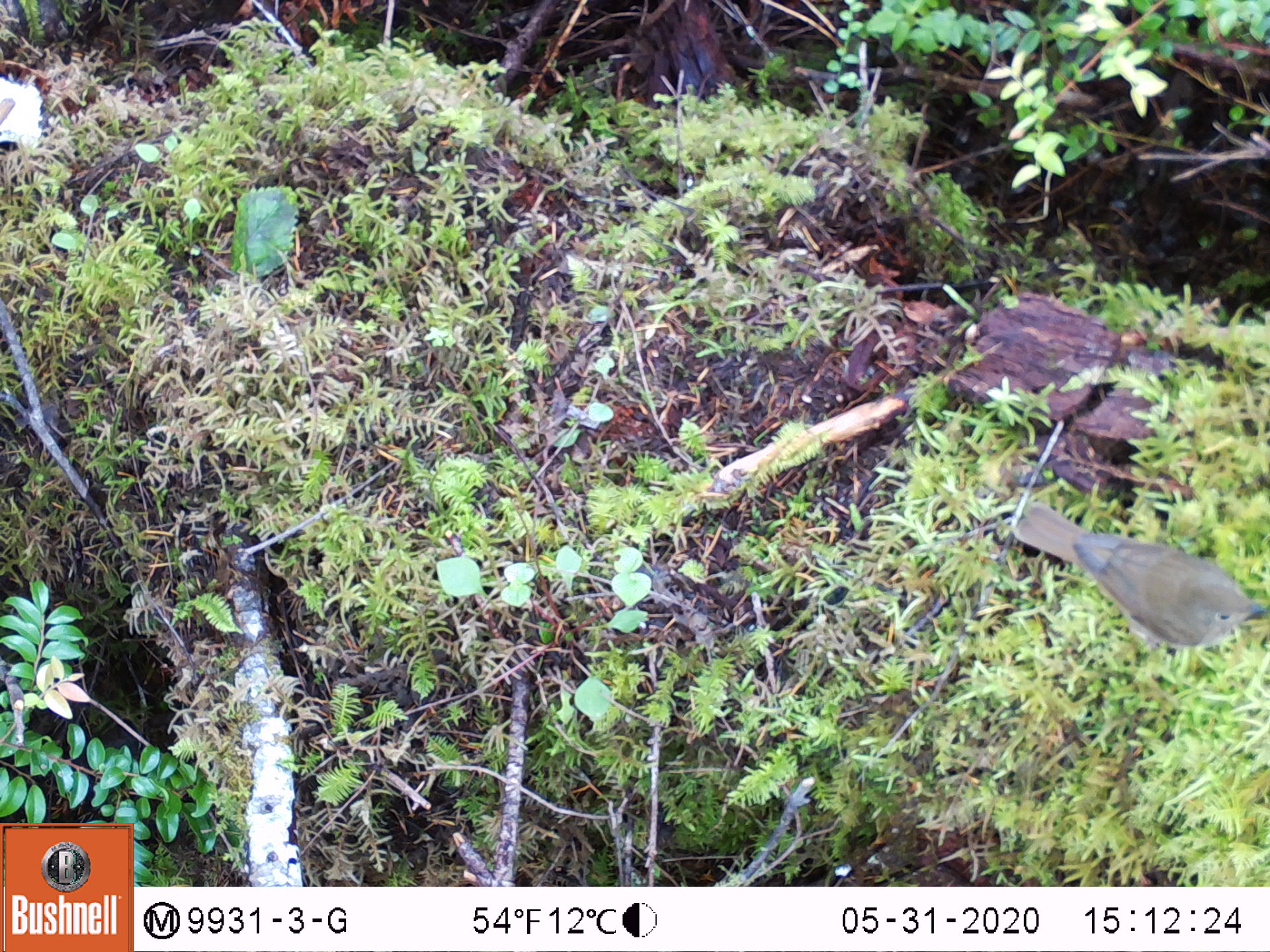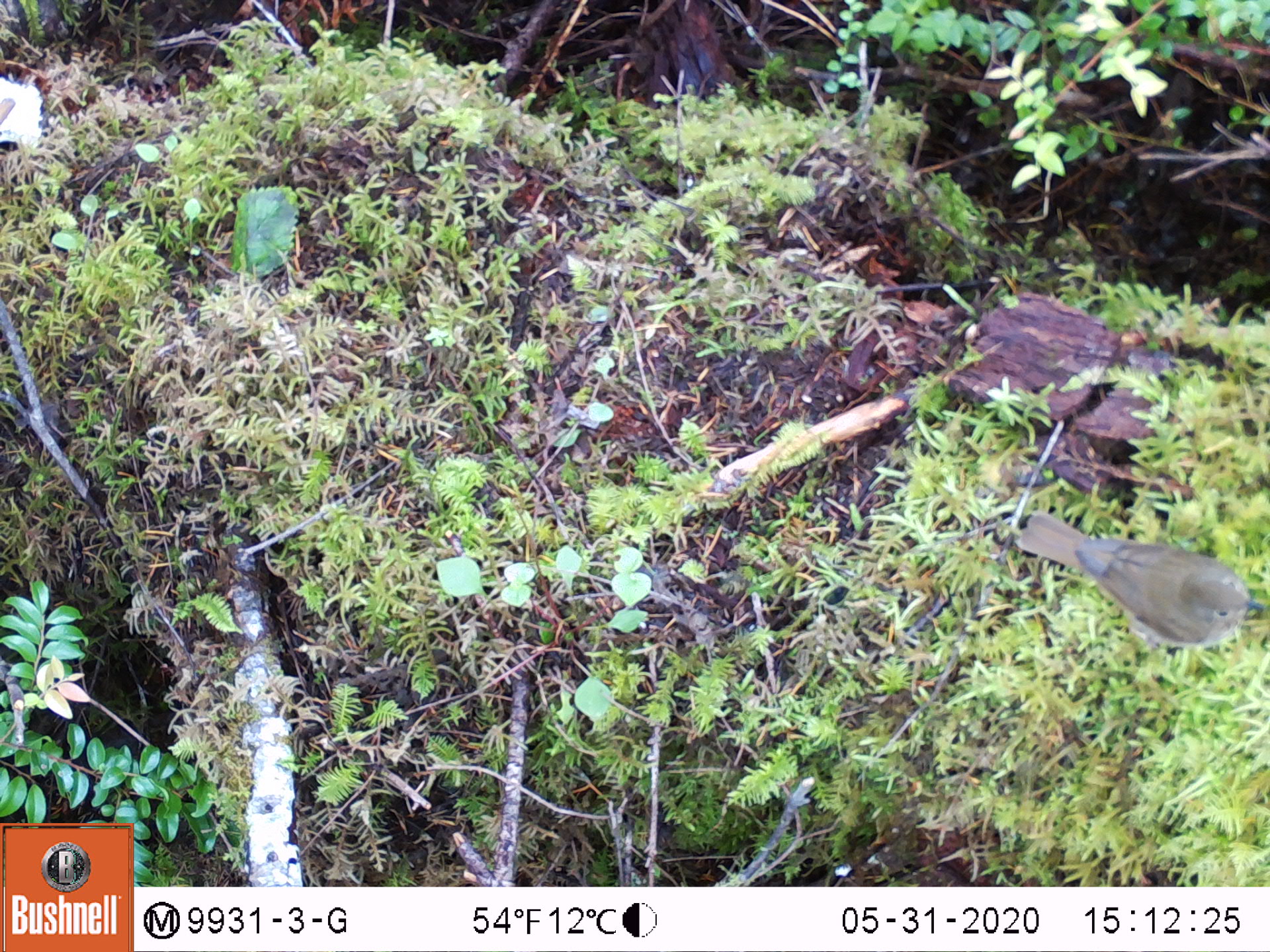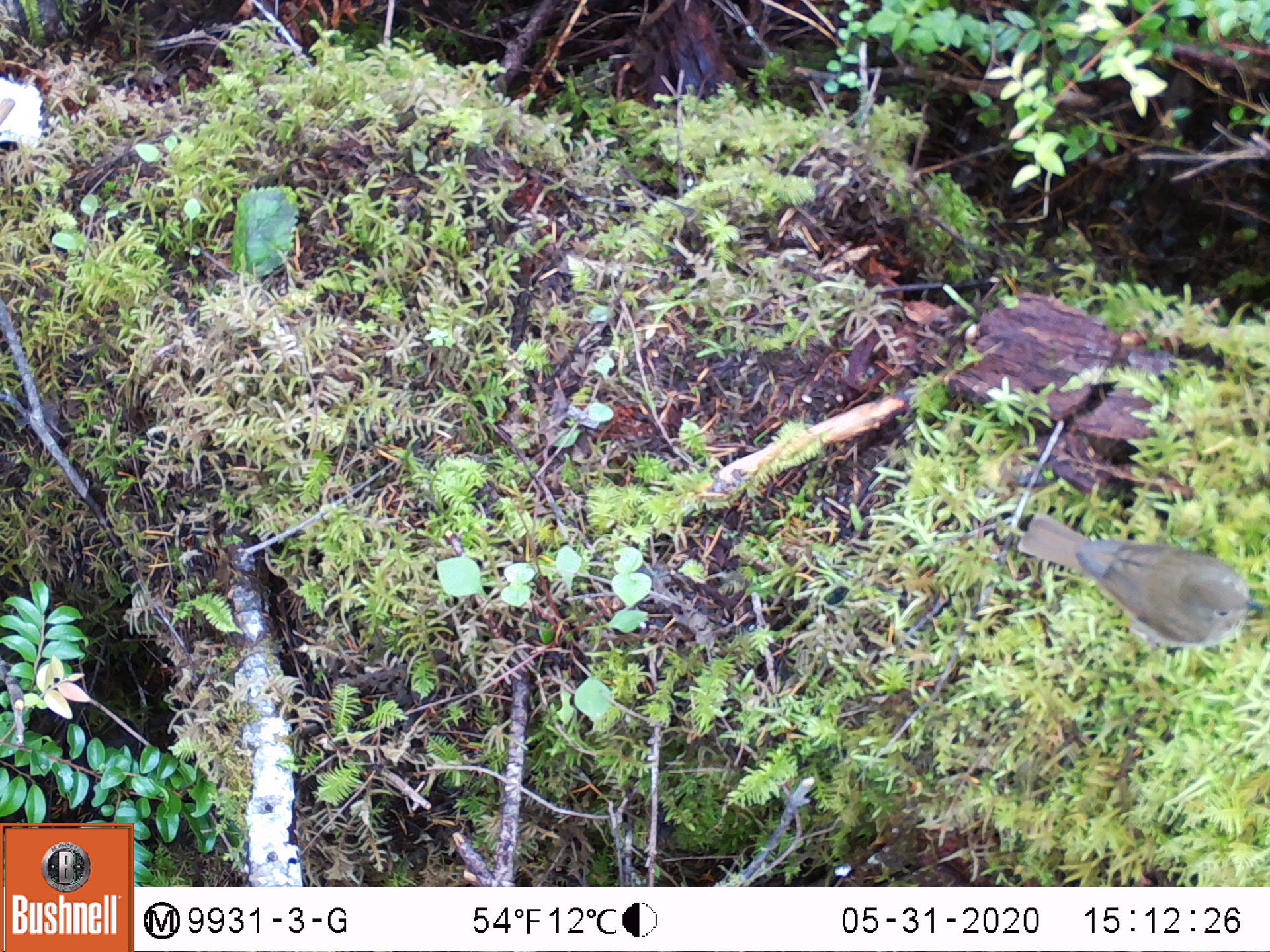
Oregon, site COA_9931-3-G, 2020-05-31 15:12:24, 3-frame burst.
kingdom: Animalia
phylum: Chordata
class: Aves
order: Passeriformes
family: Turdidae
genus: Catharus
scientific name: Catharus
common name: brown thrushes and nightingale-thrushes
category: catharus species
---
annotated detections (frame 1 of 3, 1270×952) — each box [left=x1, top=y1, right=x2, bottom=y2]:
catharus species: [left=997, top=490, right=1261, bottom=668]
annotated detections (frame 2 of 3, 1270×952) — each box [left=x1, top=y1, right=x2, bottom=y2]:
catharus species: [left=990, top=494, right=1261, bottom=667]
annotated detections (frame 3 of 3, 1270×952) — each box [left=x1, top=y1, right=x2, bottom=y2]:
catharus species: [left=999, top=497, right=1261, bottom=666]